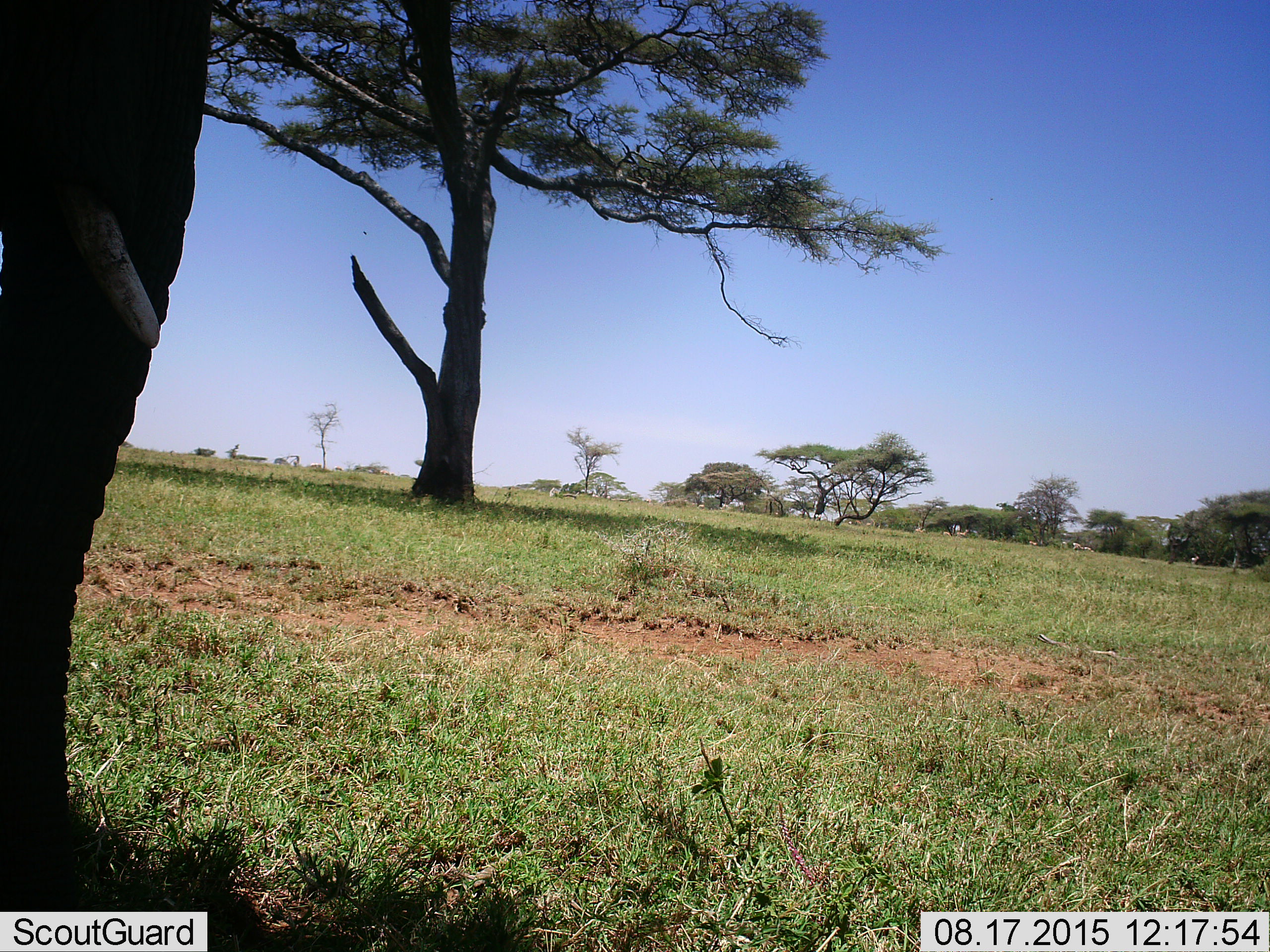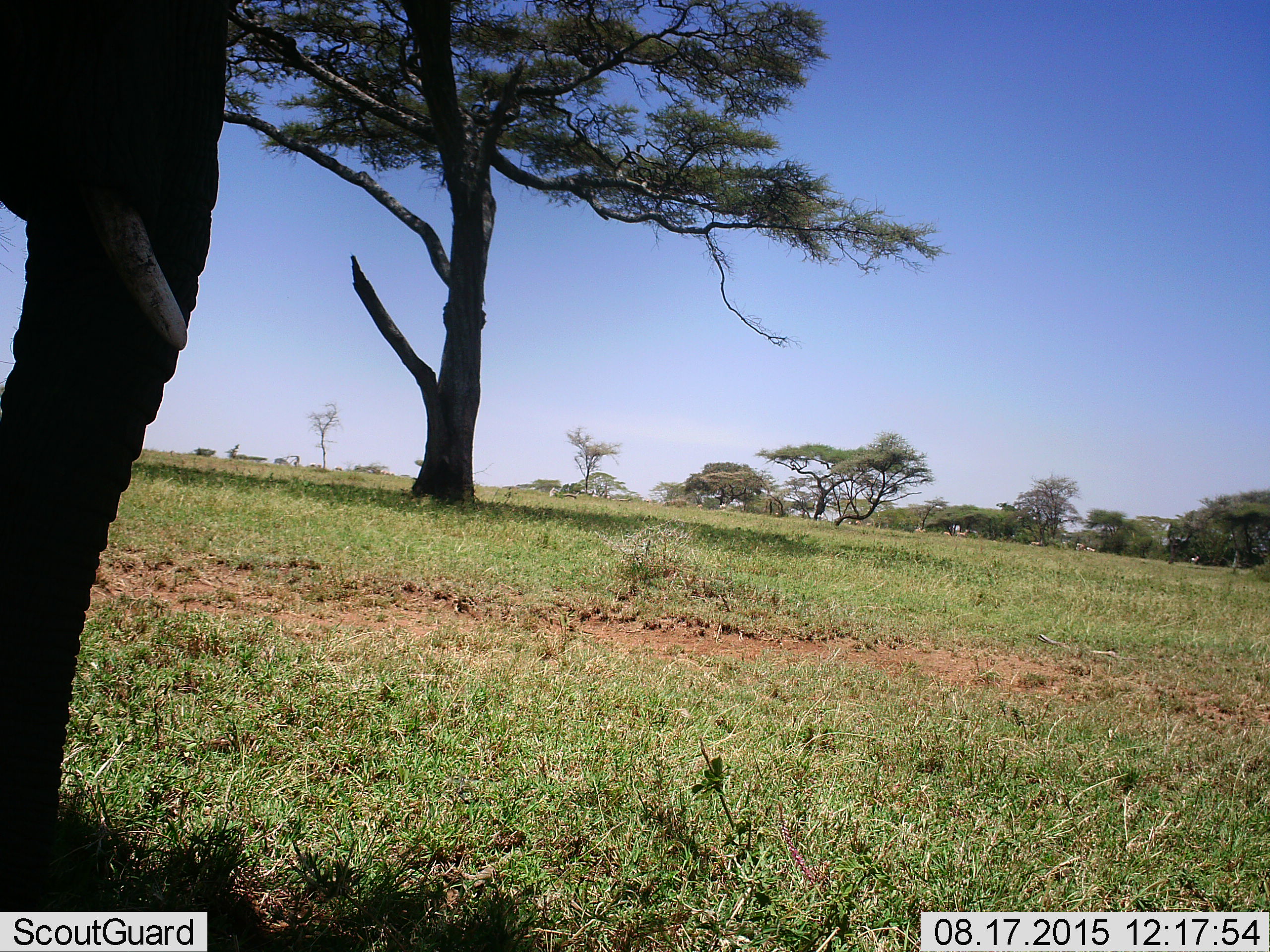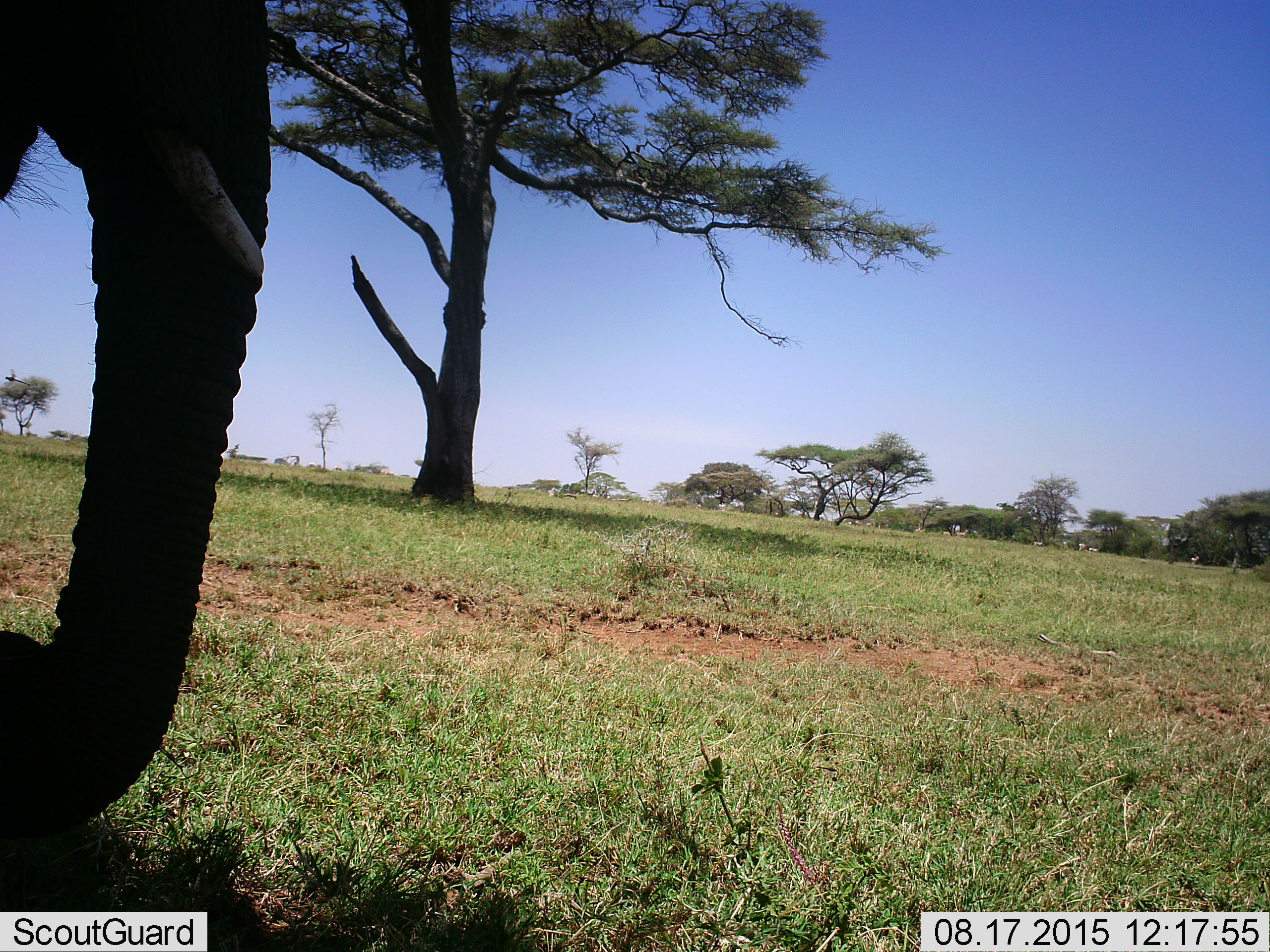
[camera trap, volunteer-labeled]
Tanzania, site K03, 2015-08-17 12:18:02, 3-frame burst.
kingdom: Animalia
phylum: Chordata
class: Mammalia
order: Proboscidea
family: Elephantidae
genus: Loxodonta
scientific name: Loxodonta africana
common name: african bush elephant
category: elephant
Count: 1.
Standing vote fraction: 50%.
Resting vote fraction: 0%.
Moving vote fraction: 33%.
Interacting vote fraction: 0%.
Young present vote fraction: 0%.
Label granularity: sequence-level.